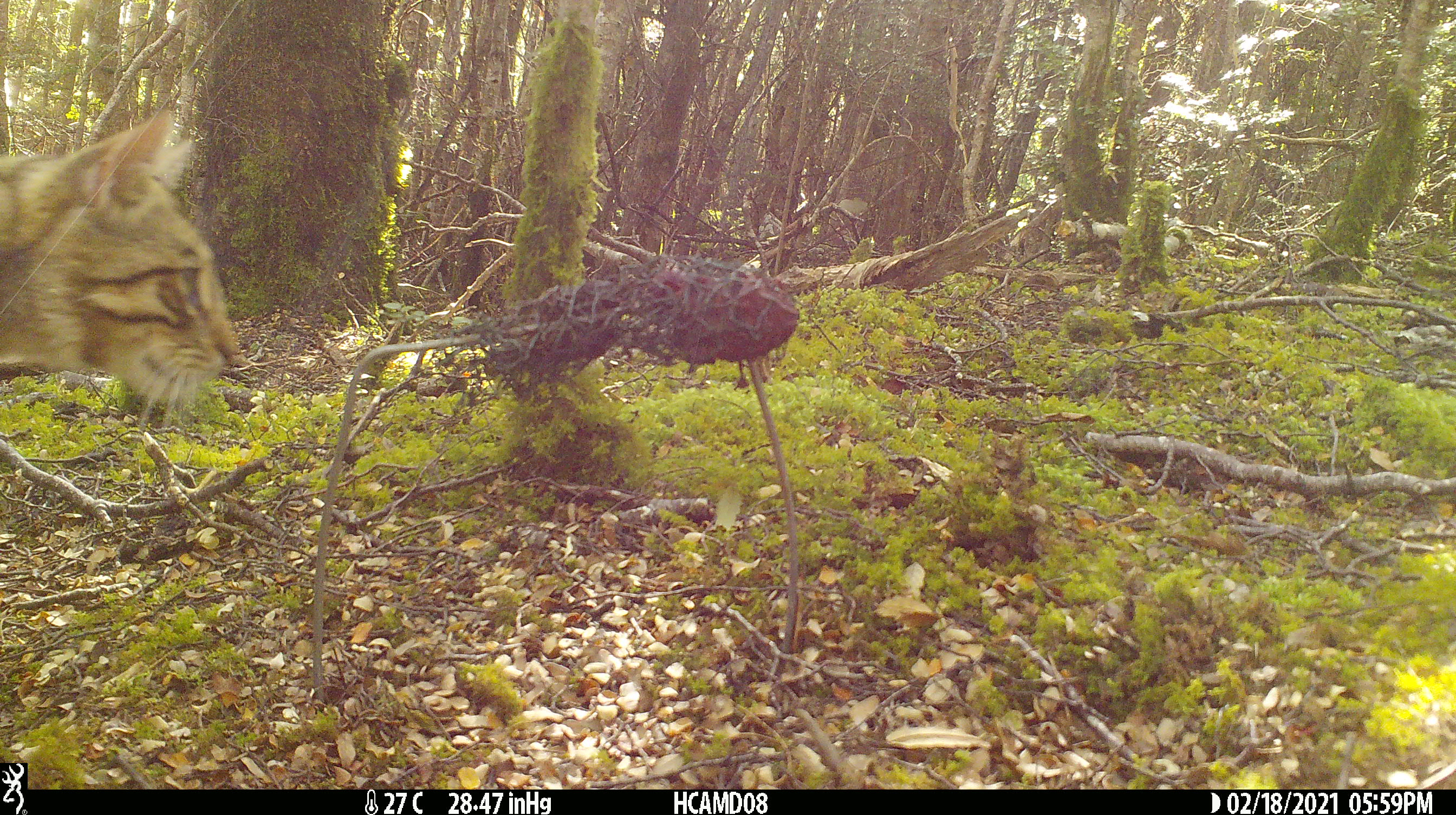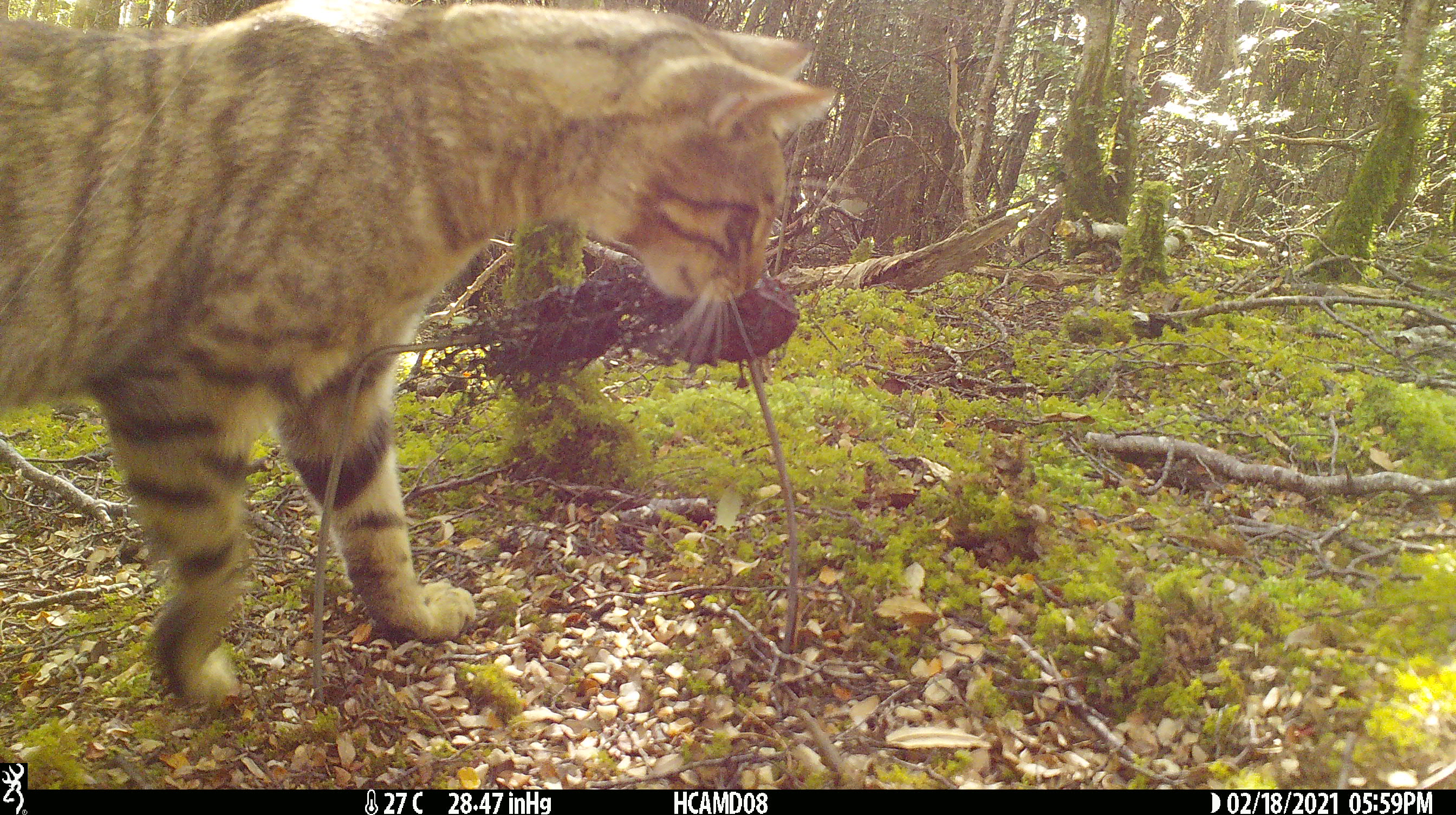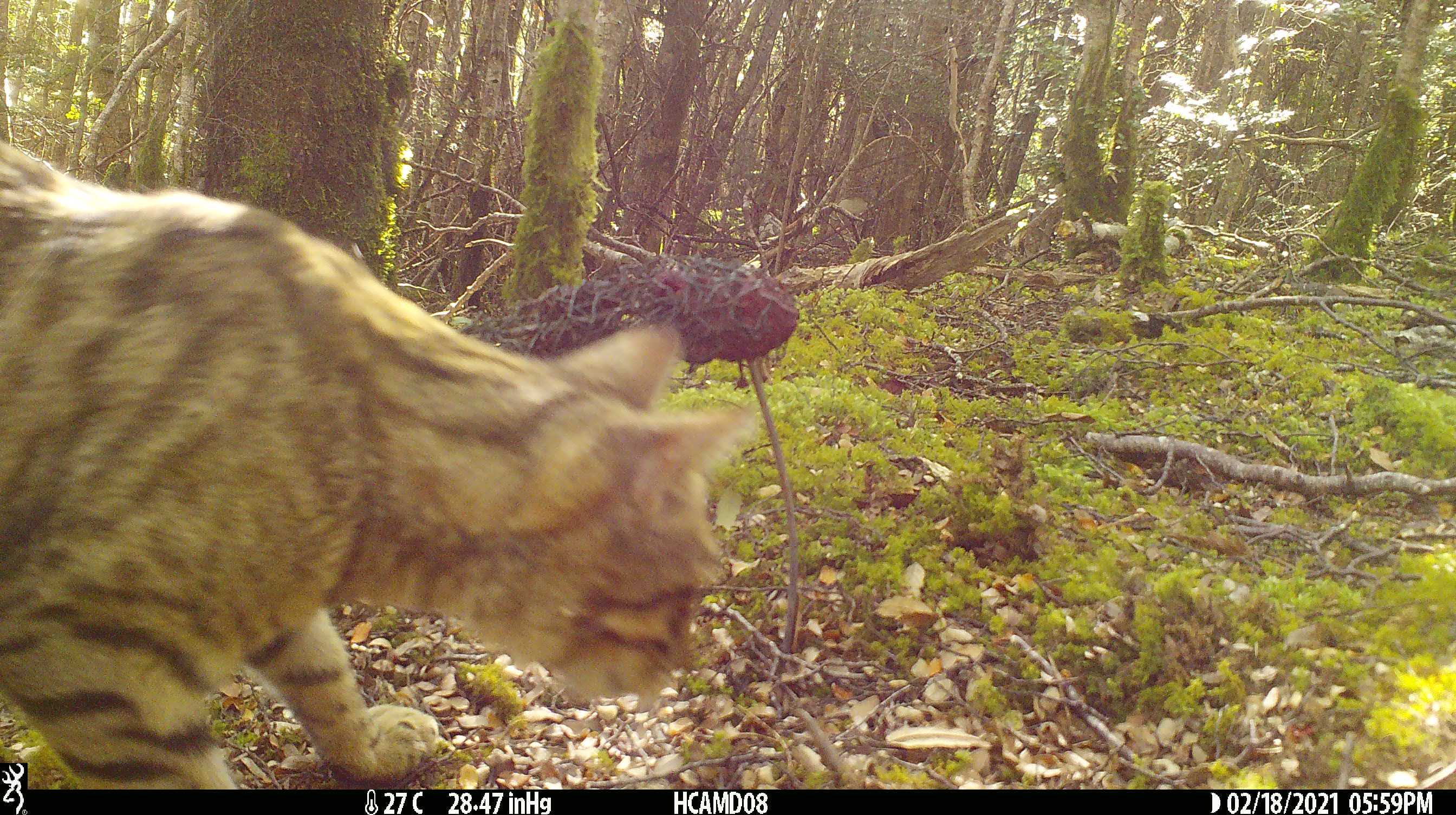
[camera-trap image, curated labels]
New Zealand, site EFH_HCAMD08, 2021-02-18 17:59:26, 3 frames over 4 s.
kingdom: Animalia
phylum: Chordata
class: Mammalia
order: Carnivora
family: Felidae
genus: Felis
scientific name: Felis catus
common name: domestic cat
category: cat